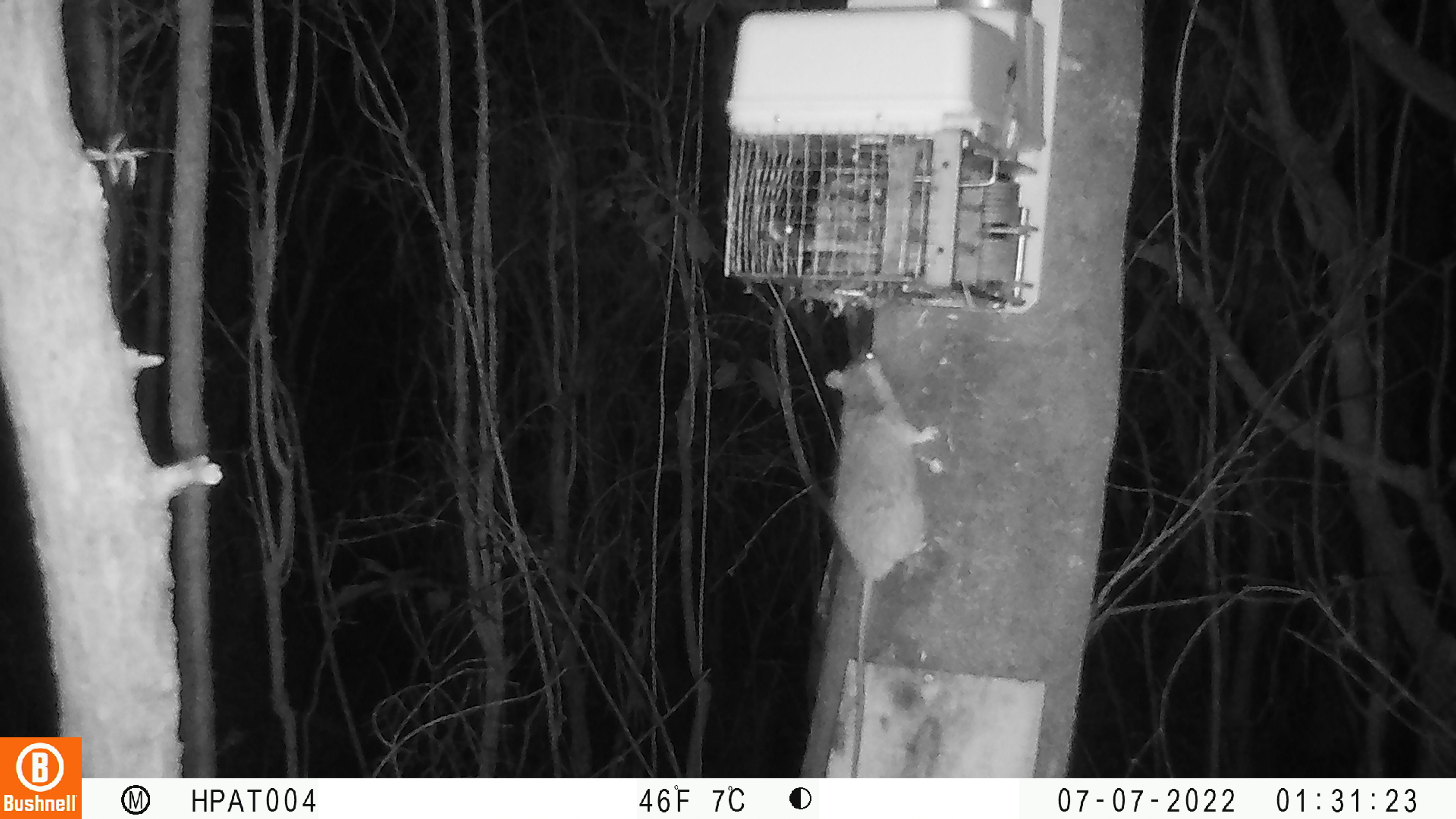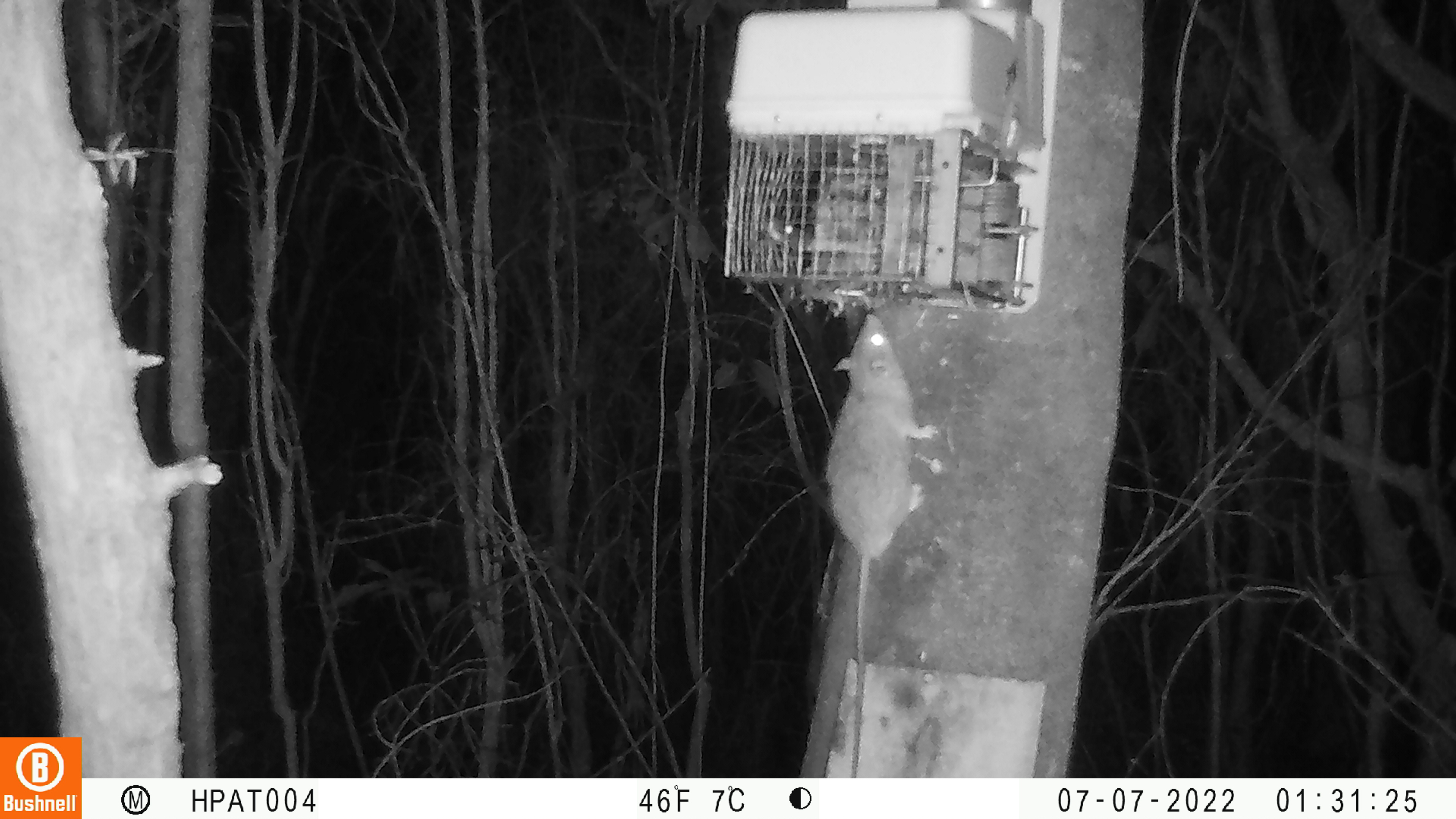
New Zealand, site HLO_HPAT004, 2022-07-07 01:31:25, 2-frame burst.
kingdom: Animalia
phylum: Chordata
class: Mammalia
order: Rodentia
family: Muridae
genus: Rattus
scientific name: Rattus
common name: rat